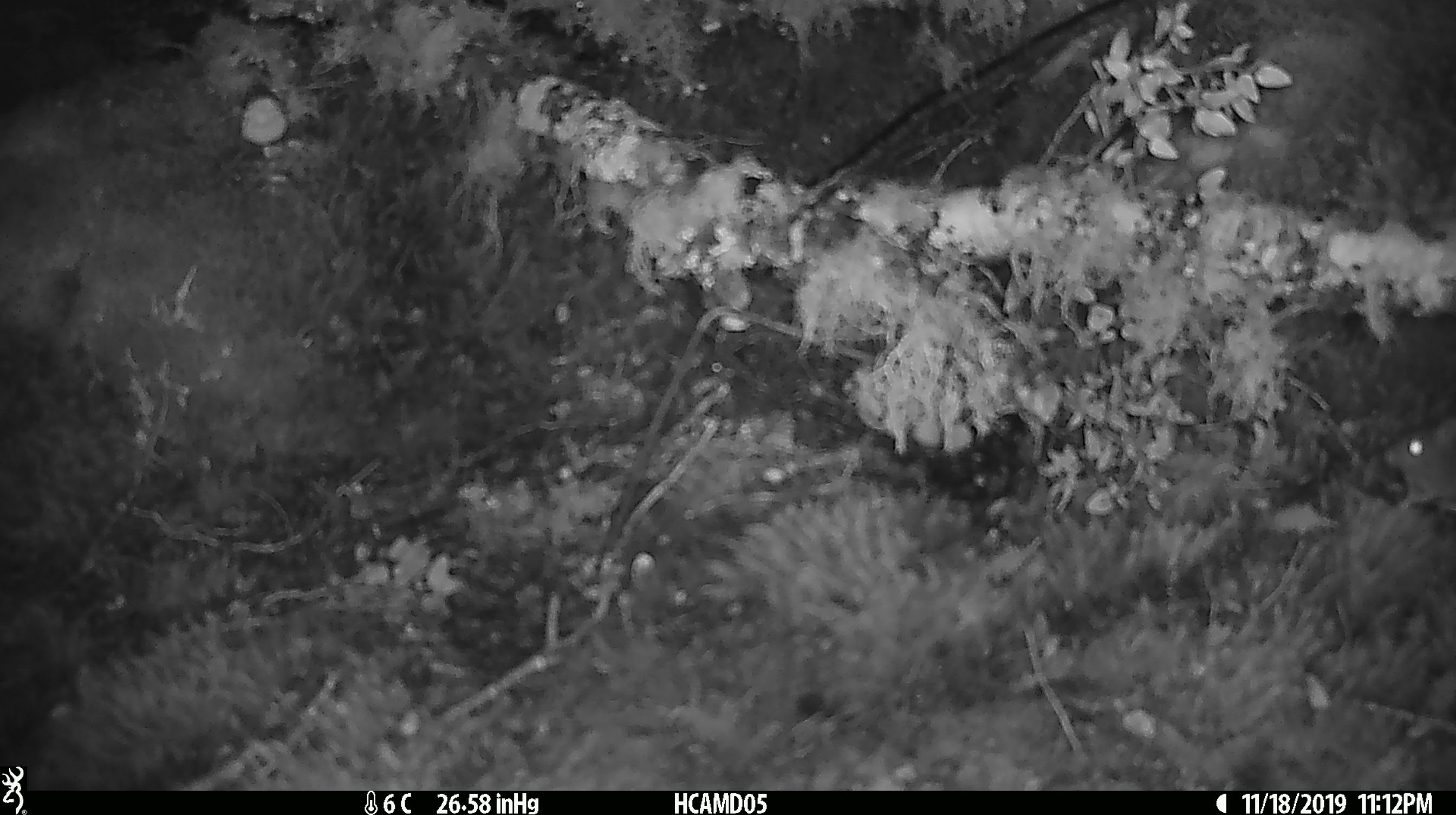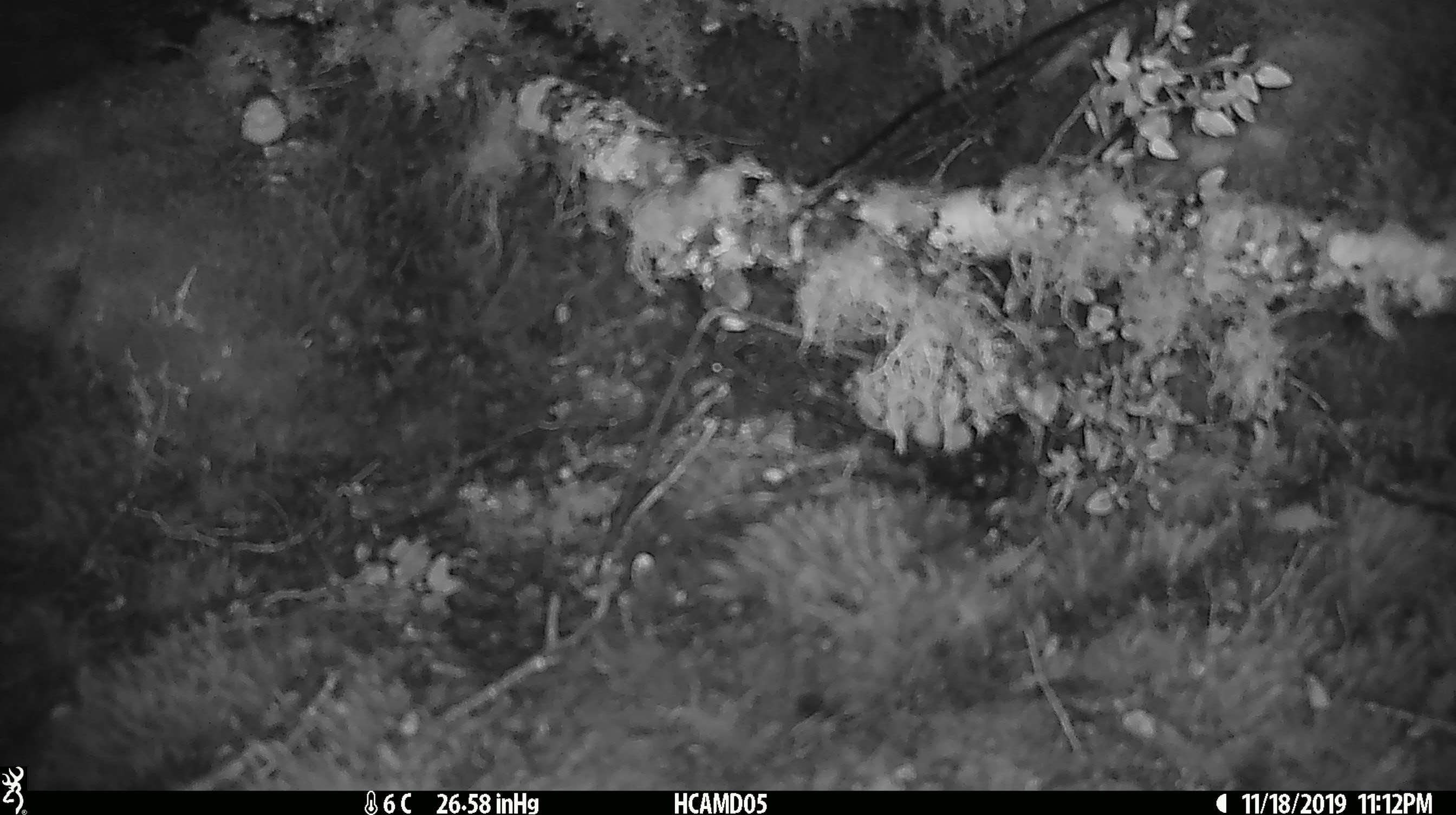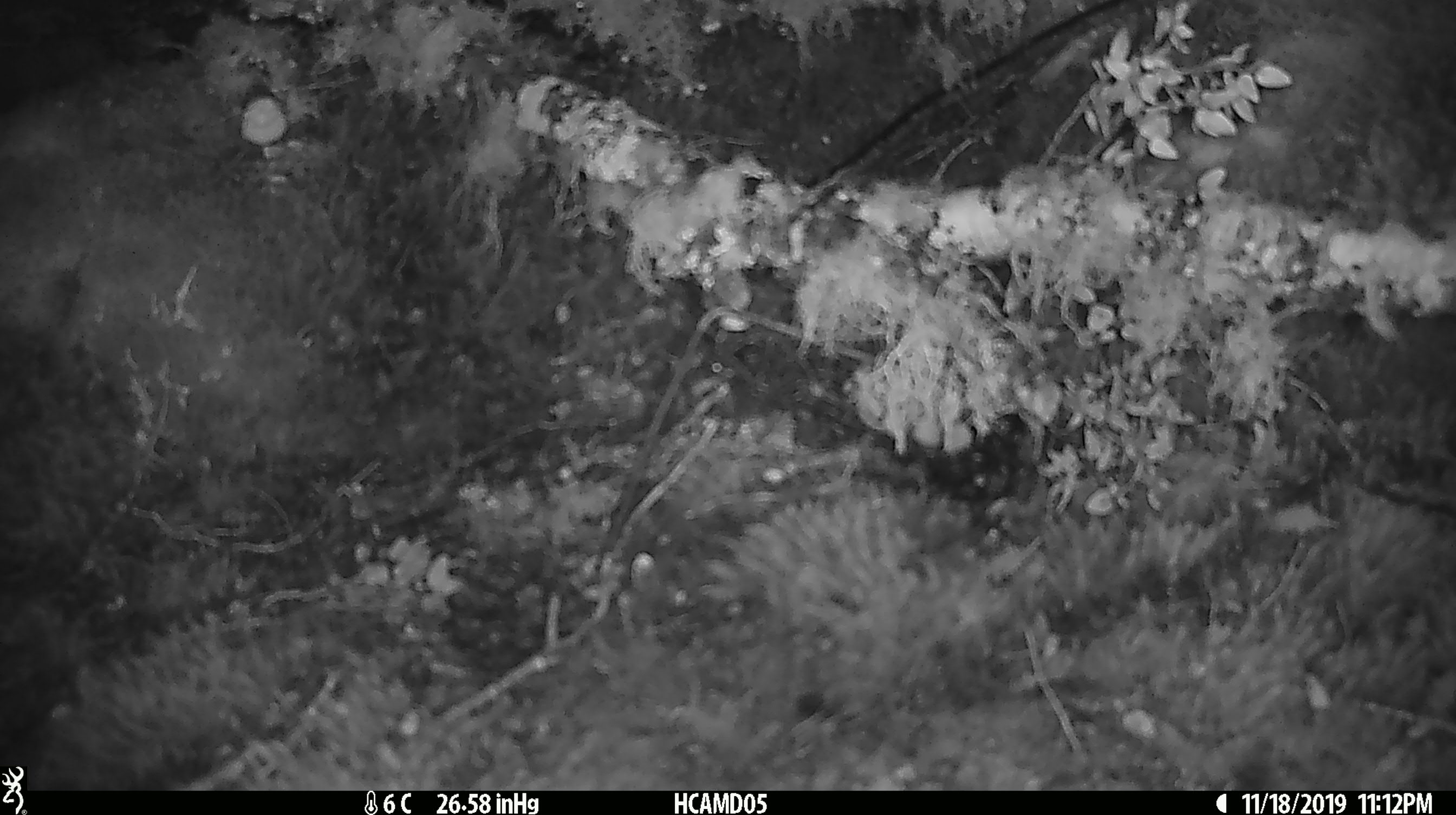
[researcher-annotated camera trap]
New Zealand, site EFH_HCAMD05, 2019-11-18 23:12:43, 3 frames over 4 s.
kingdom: Animalia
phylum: Chordata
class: Mammalia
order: Rodentia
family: Muridae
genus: Mus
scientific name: Mus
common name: mouse